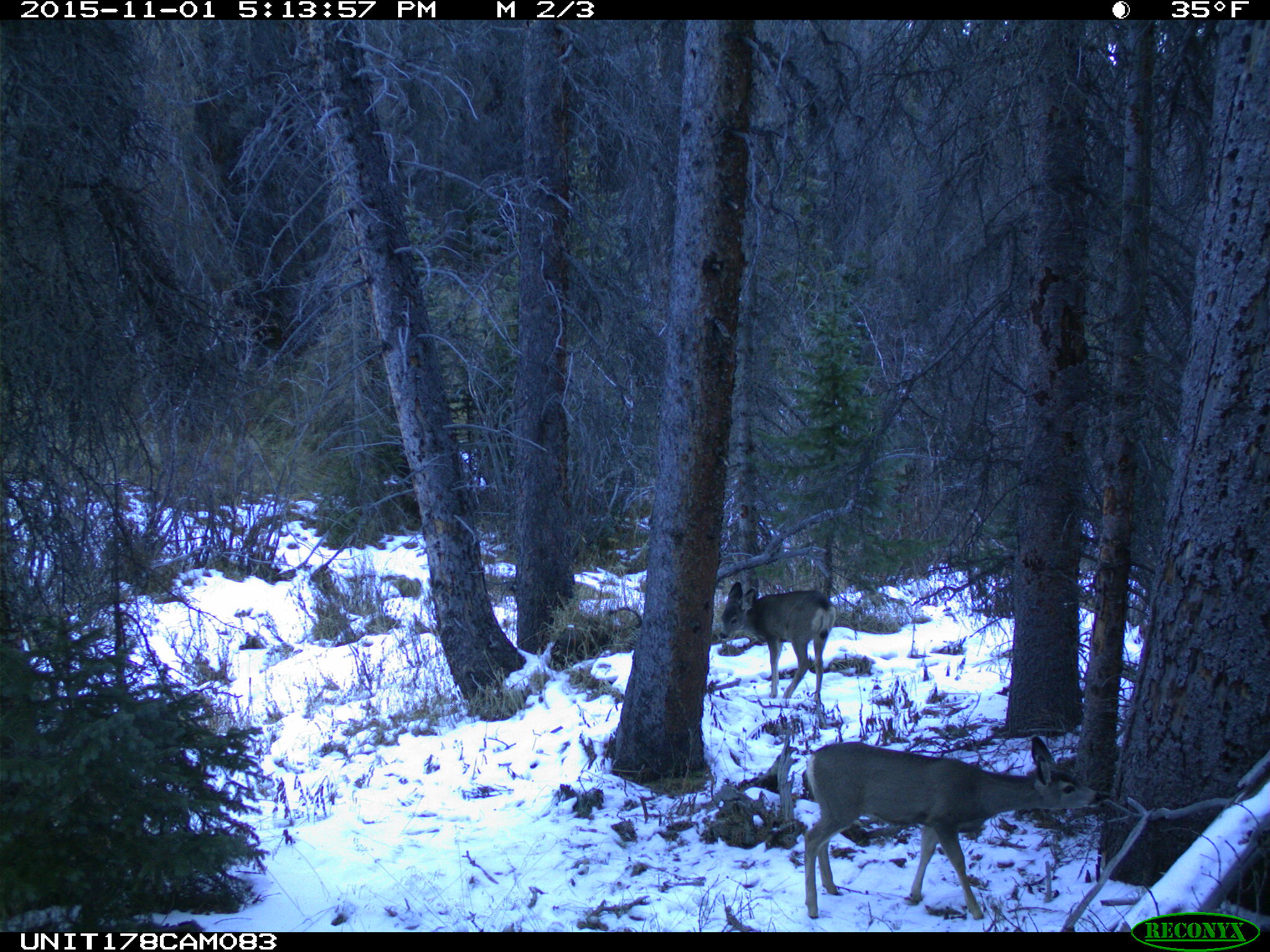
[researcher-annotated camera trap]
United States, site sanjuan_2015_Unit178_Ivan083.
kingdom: Animalia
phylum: Chordata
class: Mammalia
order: Artiodactyla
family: Cervidae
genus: Odocoileus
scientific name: Odocoileus hemionus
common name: mule deer